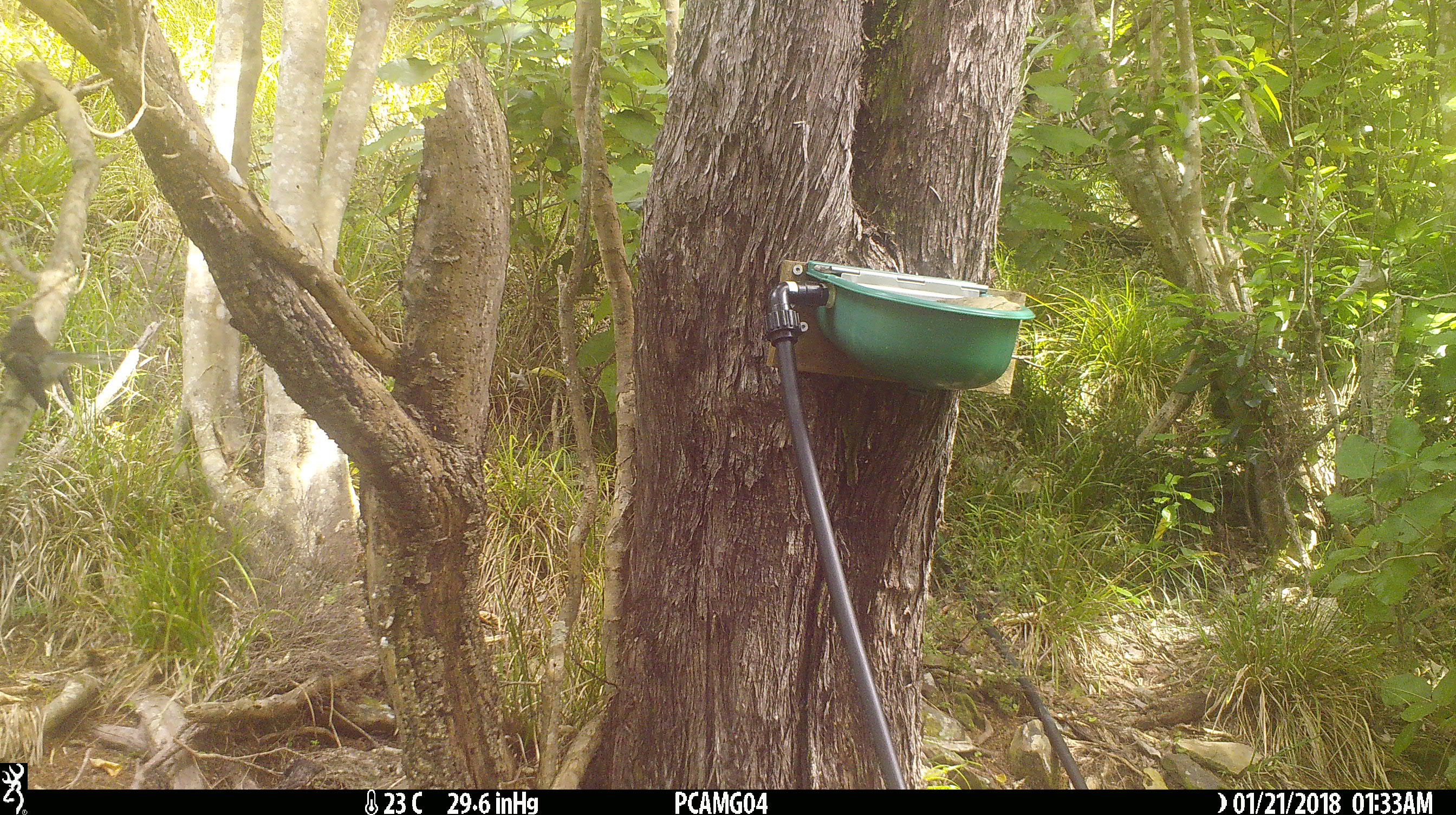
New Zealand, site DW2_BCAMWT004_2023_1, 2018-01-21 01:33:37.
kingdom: Animalia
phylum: Chordata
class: Aves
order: Passeriformes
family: Rhipiduridae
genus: Rhipidura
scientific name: Rhipidura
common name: fantails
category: fantail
Fantail (fantails) (Rhipidura).